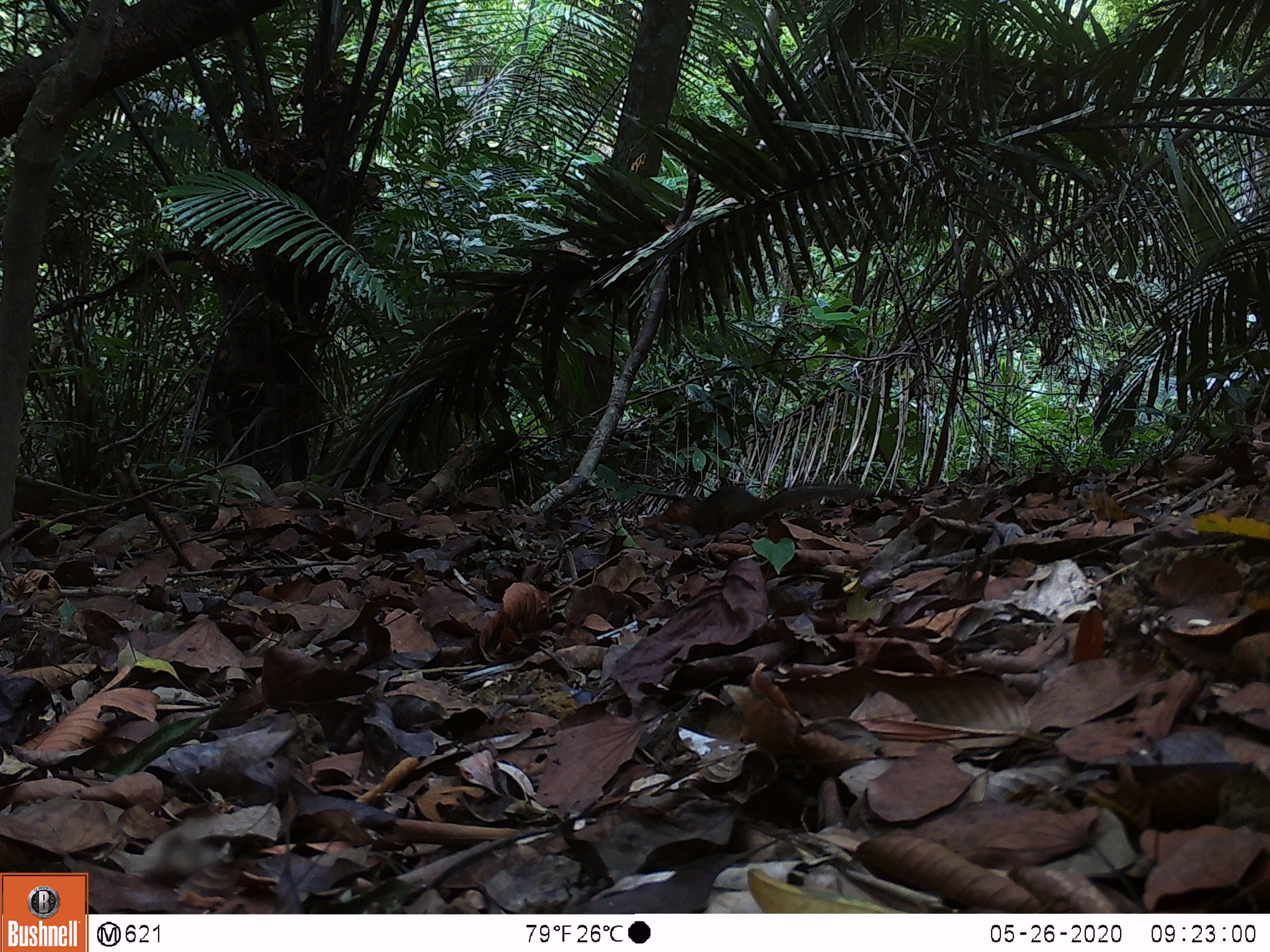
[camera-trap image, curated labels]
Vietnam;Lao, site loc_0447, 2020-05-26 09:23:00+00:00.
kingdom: Animalia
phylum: Chordata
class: Mammalia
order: Rodentia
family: Sciuridae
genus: Dremomys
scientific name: Dremomys rufigenis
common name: red-cheeked squirrel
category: red cheeked squirrel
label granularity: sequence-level